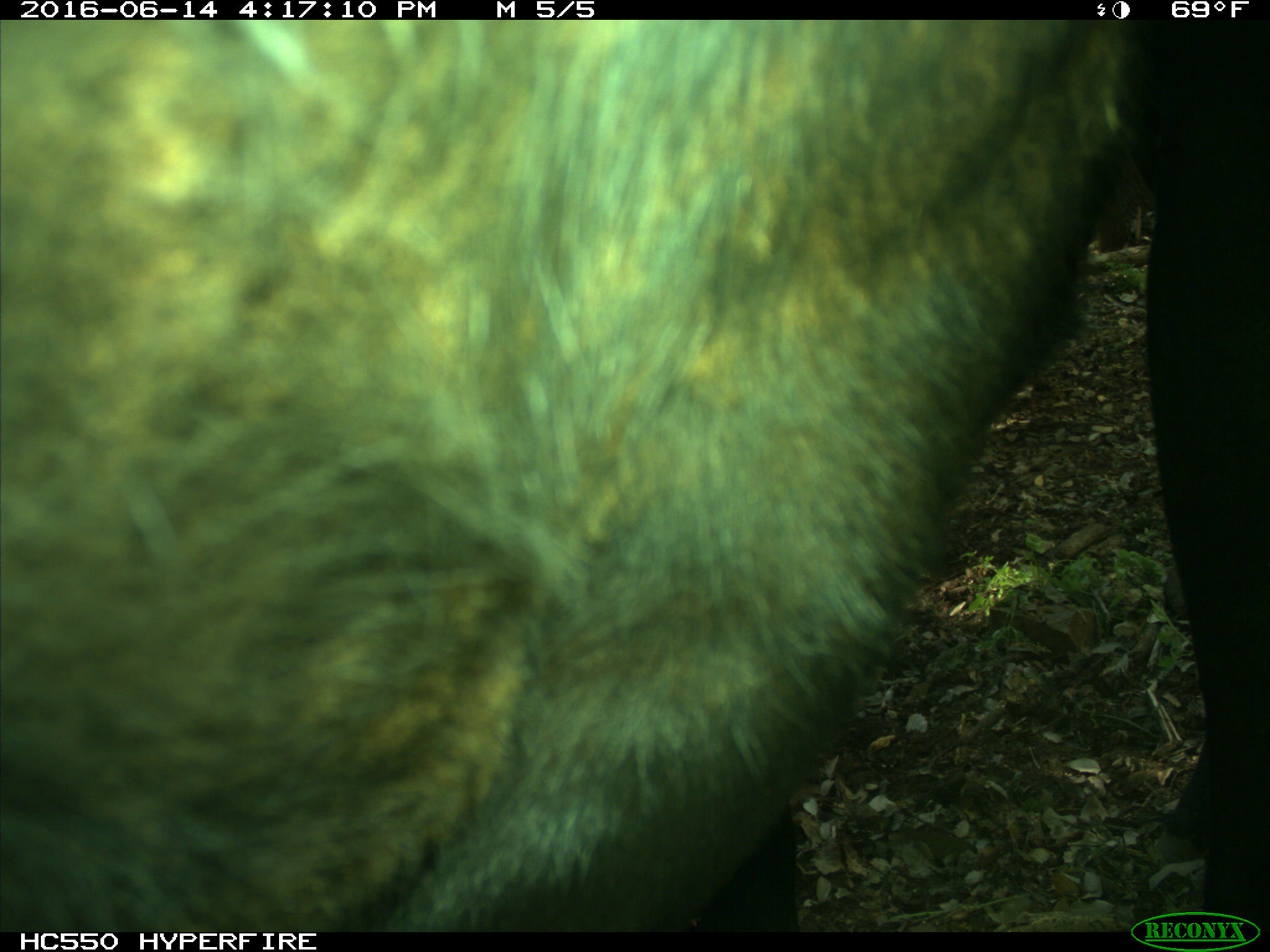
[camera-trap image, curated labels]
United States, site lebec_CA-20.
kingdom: Animalia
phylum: Chordata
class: Mammalia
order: Artiodactyla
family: Bovidae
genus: Bos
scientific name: Bos taurus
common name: domestic cow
Bos taurus (domestic cow).